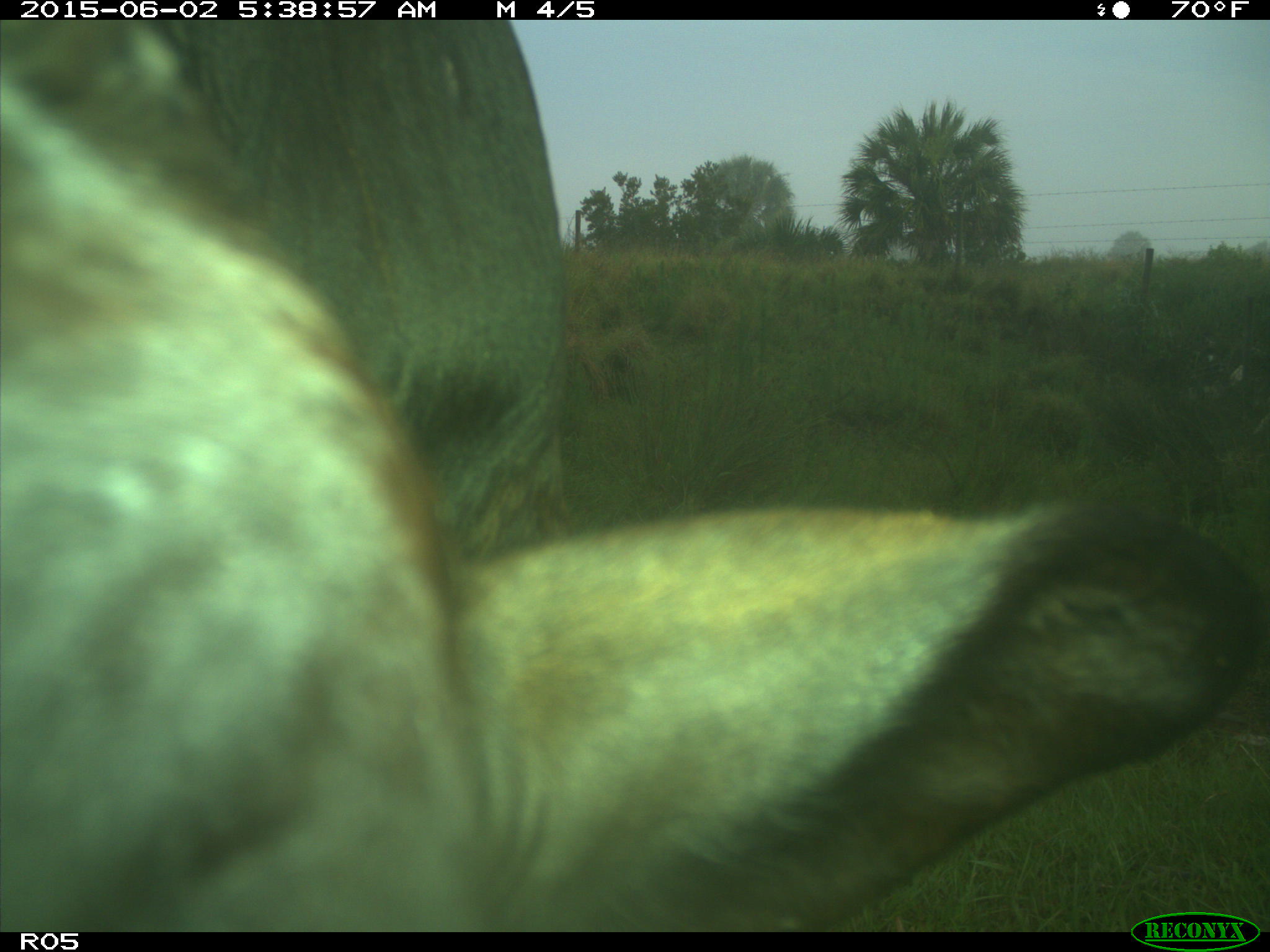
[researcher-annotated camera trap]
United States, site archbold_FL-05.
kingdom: Animalia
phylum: Chordata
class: Mammalia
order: Artiodactyla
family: Bovidae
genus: Bos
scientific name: Bos taurus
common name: domestic cow